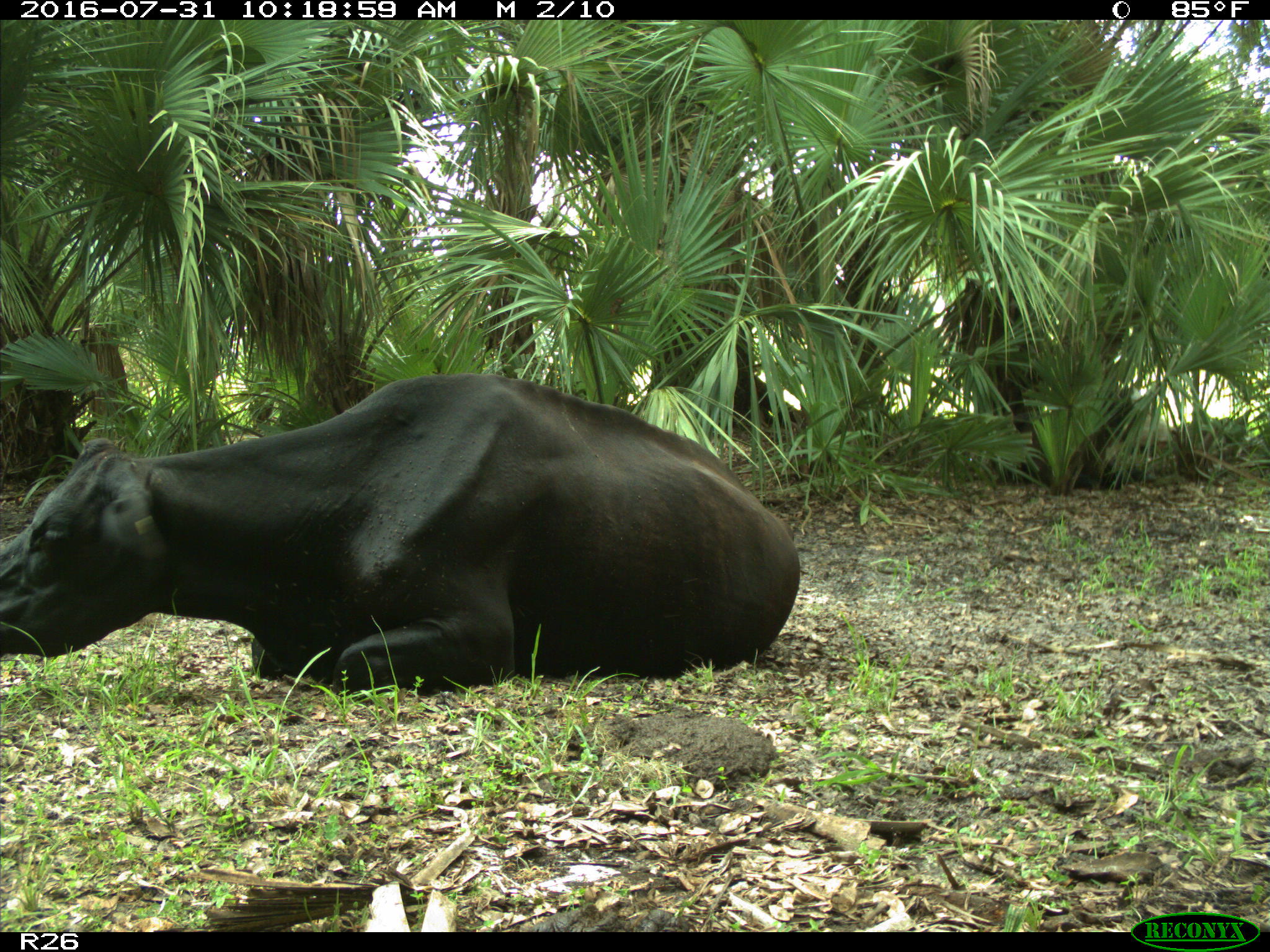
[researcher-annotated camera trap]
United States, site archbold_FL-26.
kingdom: Animalia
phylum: Chordata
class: Mammalia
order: Artiodactyla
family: Bovidae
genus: Bos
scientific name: Bos taurus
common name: domestic cow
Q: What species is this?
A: Bos taurus (domestic cow).